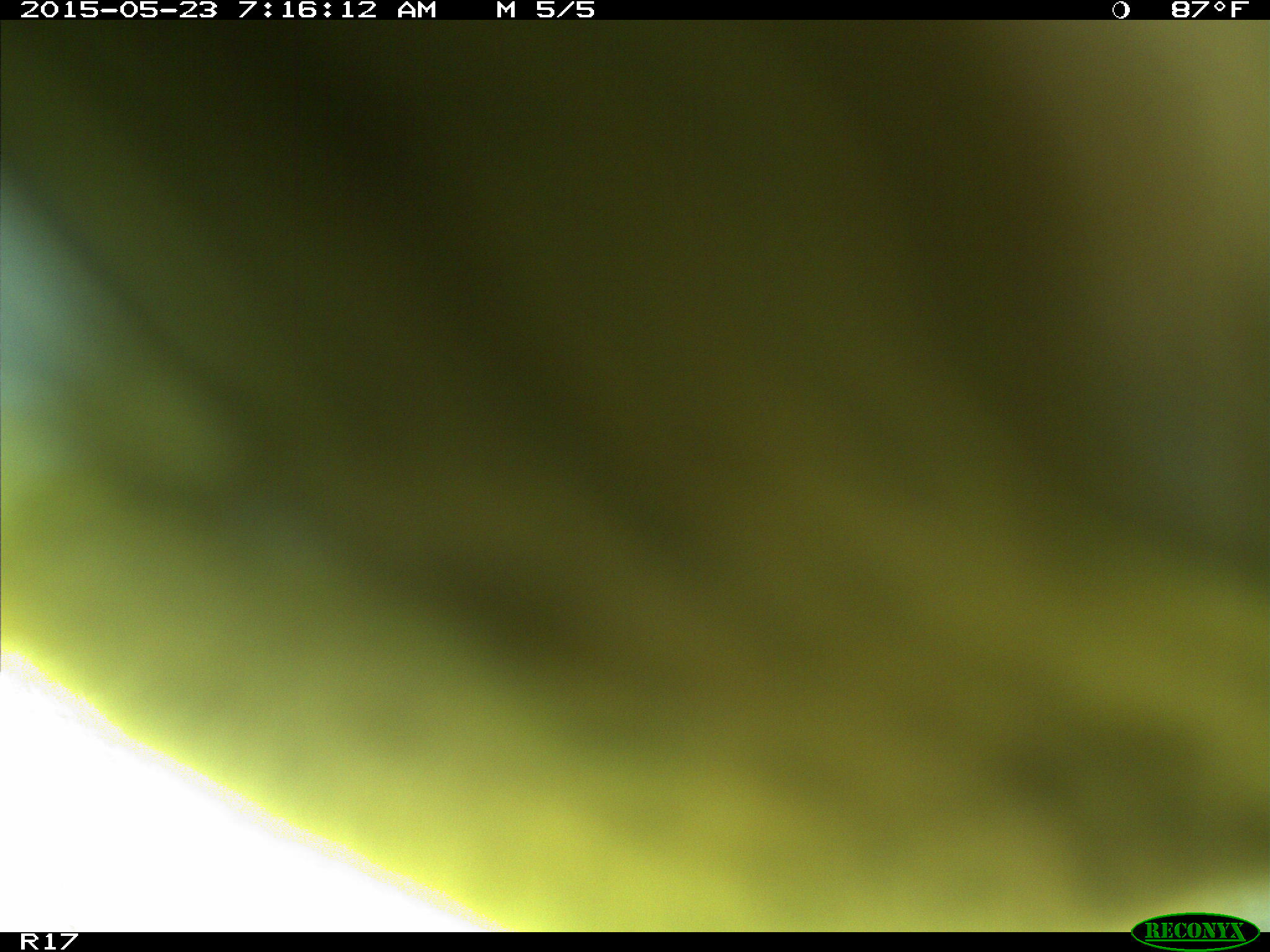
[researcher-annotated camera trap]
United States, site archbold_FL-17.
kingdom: Animalia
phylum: Chordata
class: Mammalia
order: Artiodactyla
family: Bovidae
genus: Bos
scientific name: Bos taurus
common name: domestic cow